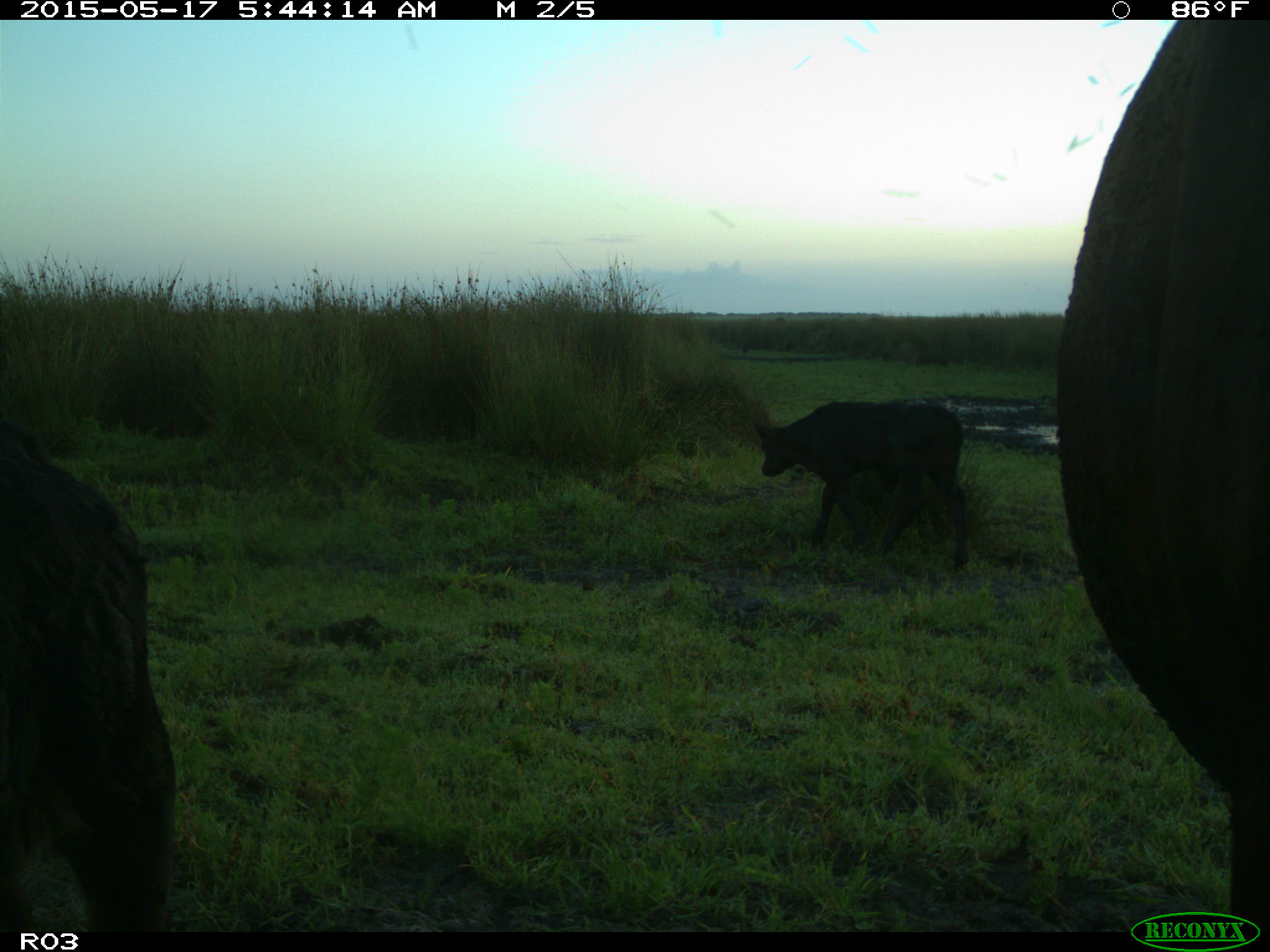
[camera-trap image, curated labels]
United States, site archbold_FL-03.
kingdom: Animalia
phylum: Chordata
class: Mammalia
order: Artiodactyla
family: Bovidae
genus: Bos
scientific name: Bos taurus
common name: domestic cow